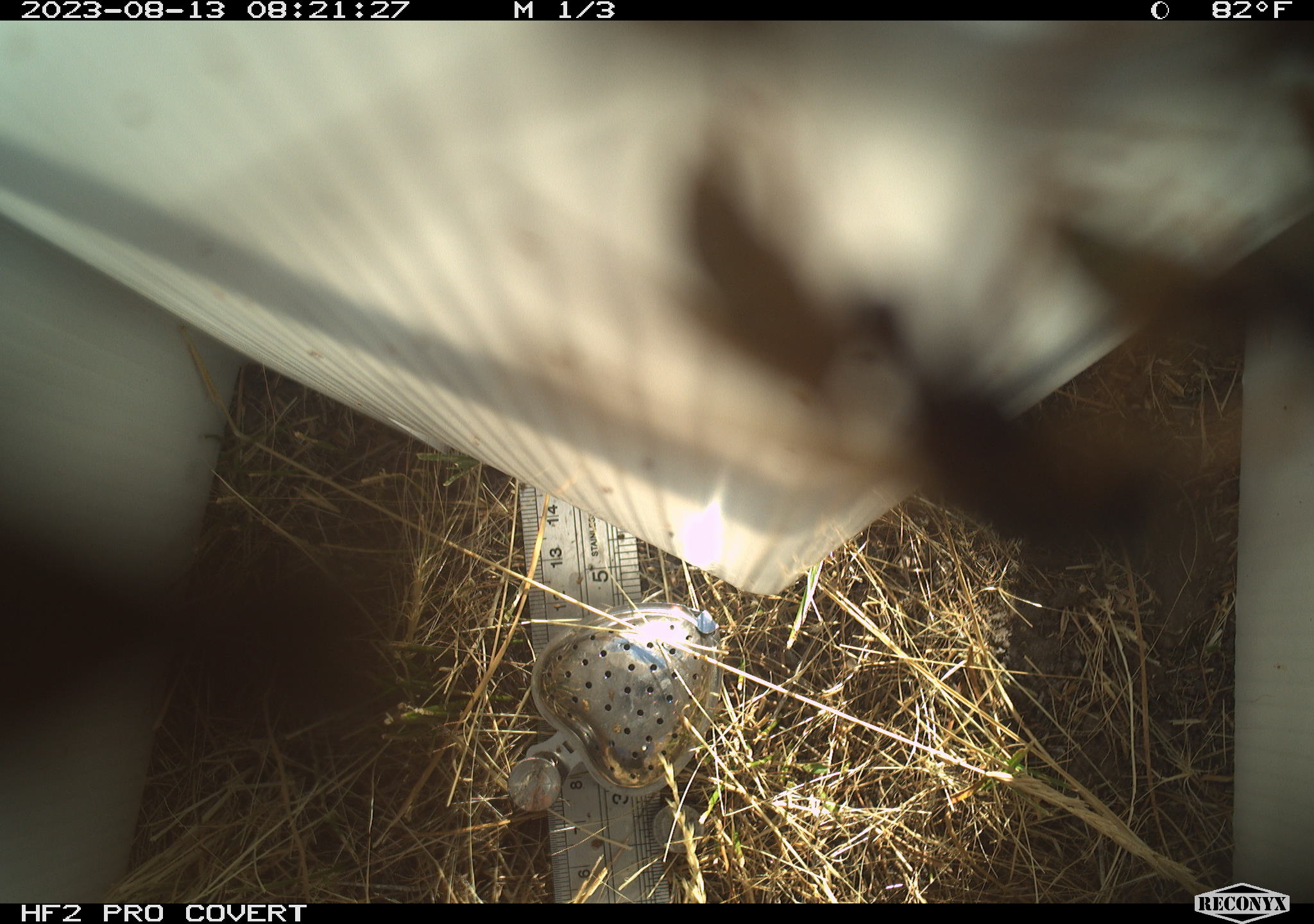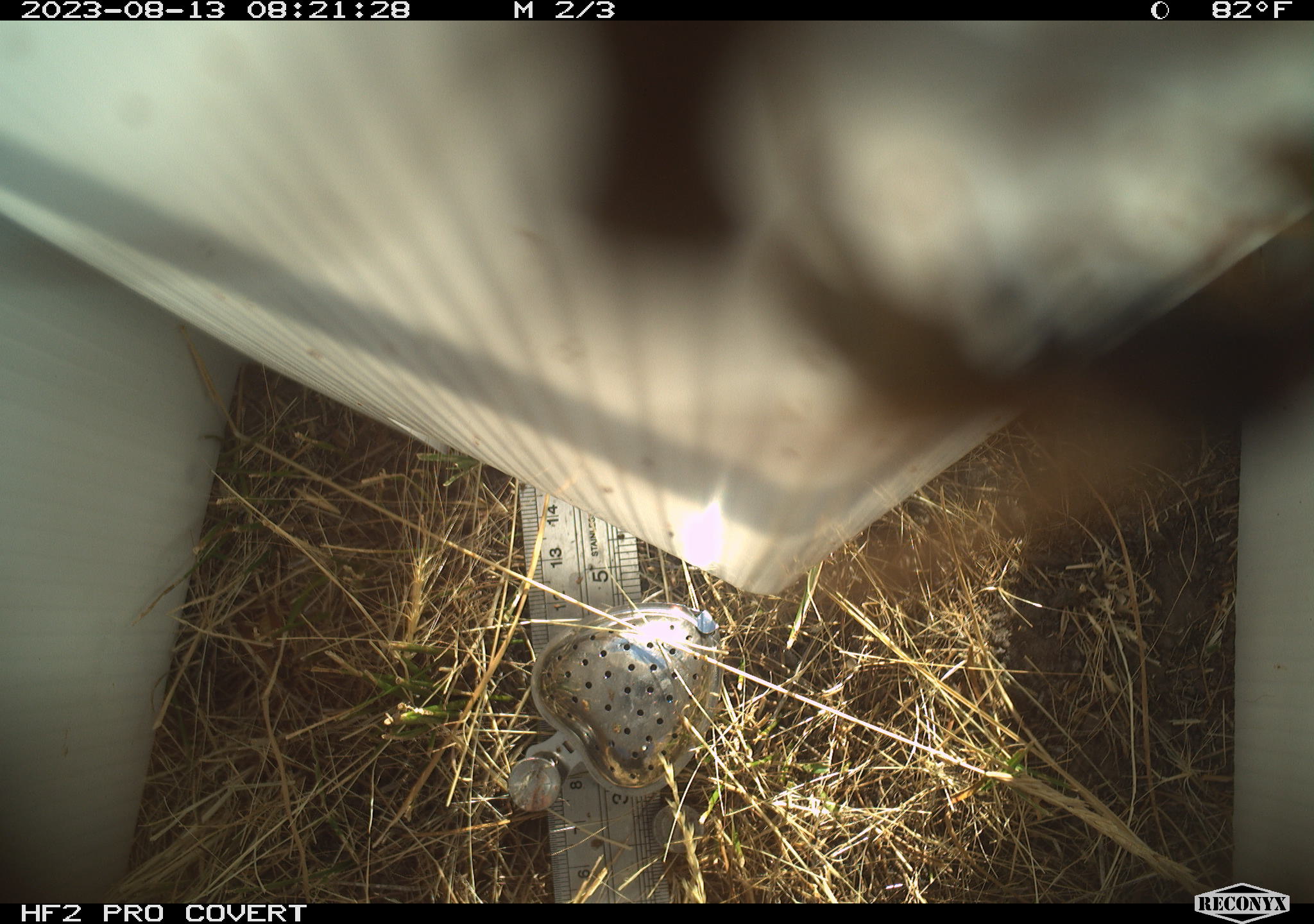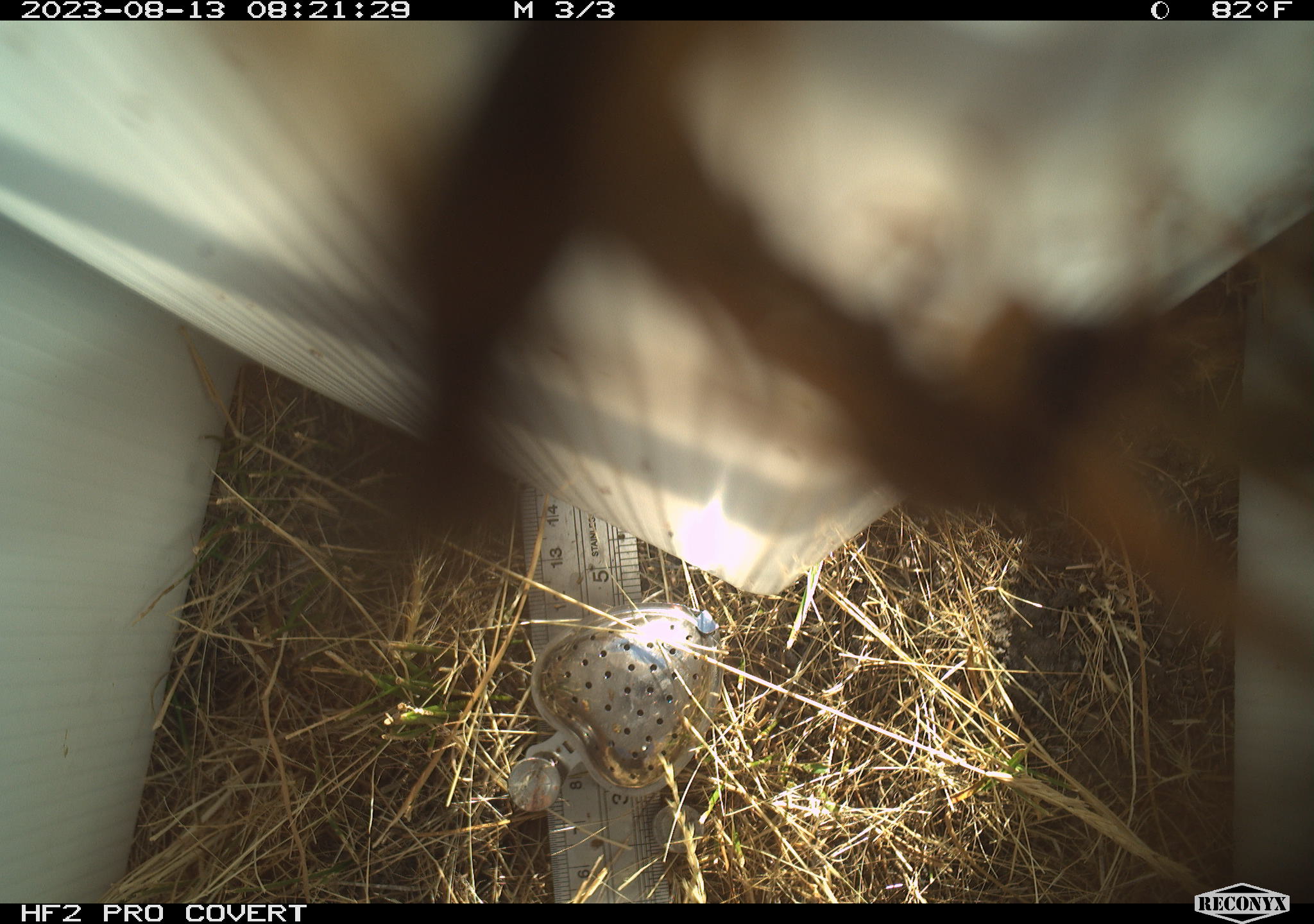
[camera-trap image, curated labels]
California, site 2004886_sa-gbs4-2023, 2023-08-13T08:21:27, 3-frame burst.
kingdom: Animalia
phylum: Arthropoda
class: Insecta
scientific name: Insecta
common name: insect